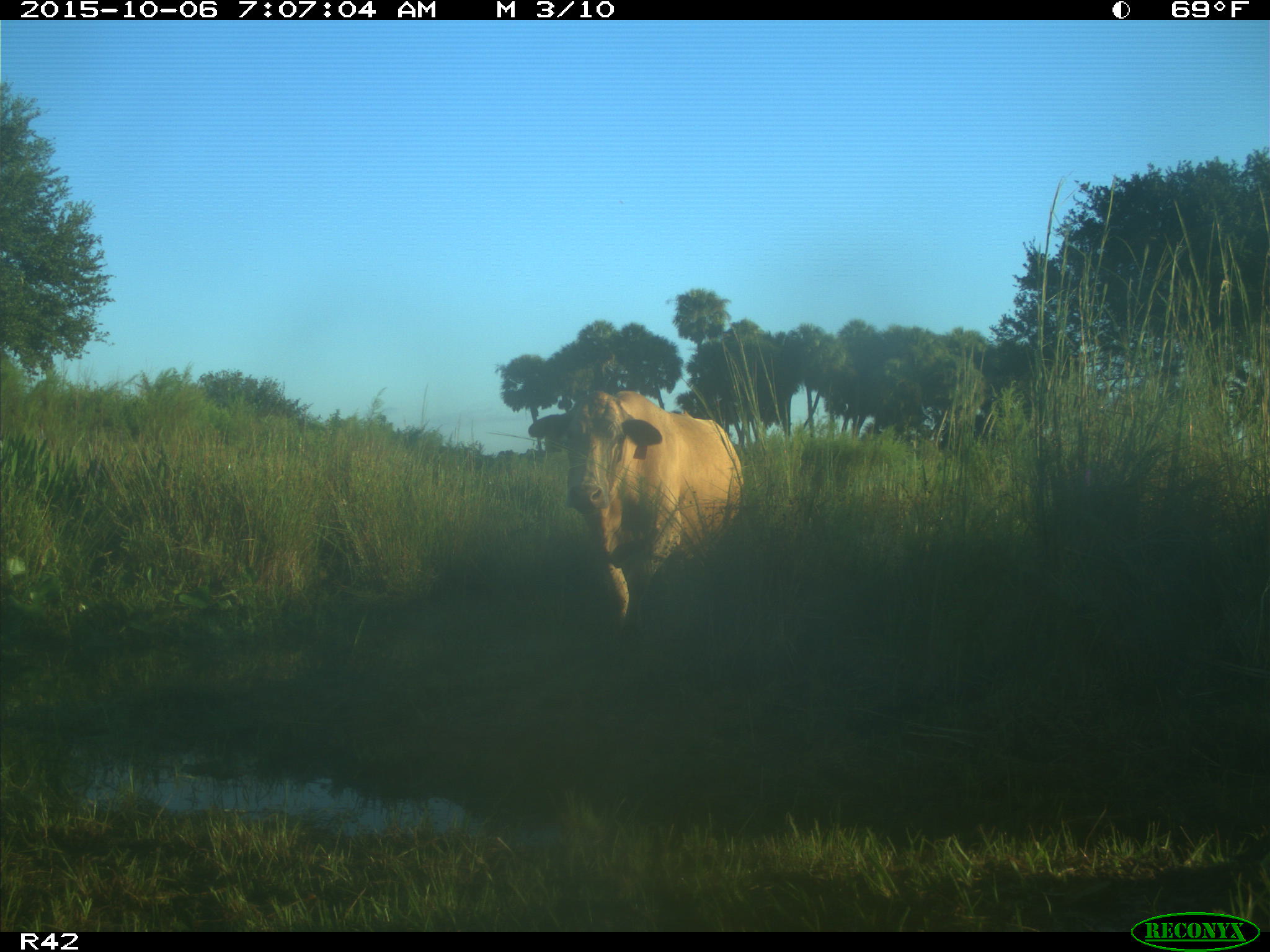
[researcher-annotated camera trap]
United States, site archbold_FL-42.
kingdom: Animalia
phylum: Chordata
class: Mammalia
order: Artiodactyla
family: Bovidae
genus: Bos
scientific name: Bos taurus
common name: domestic cow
Bos taurus (domestic cow).